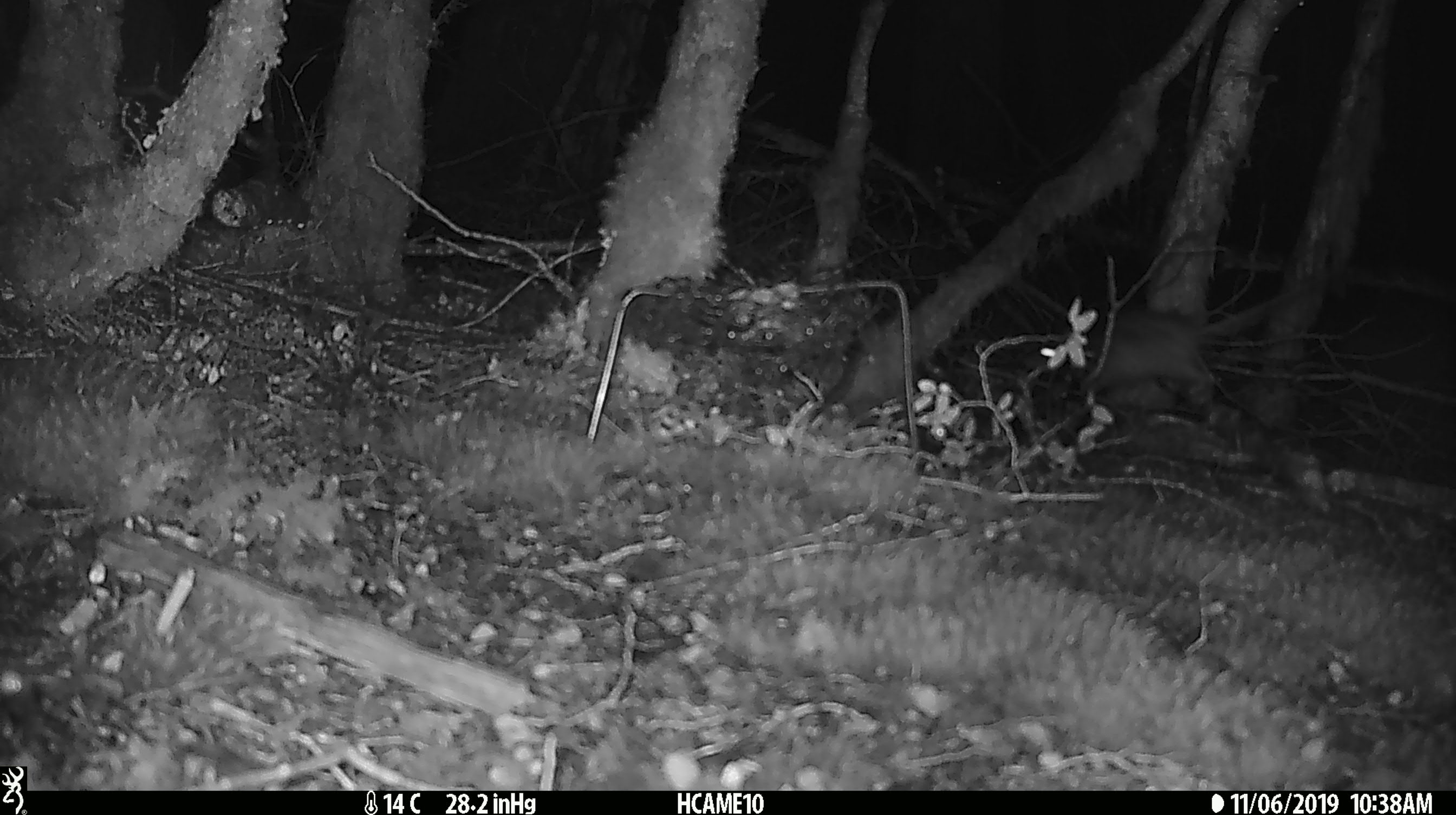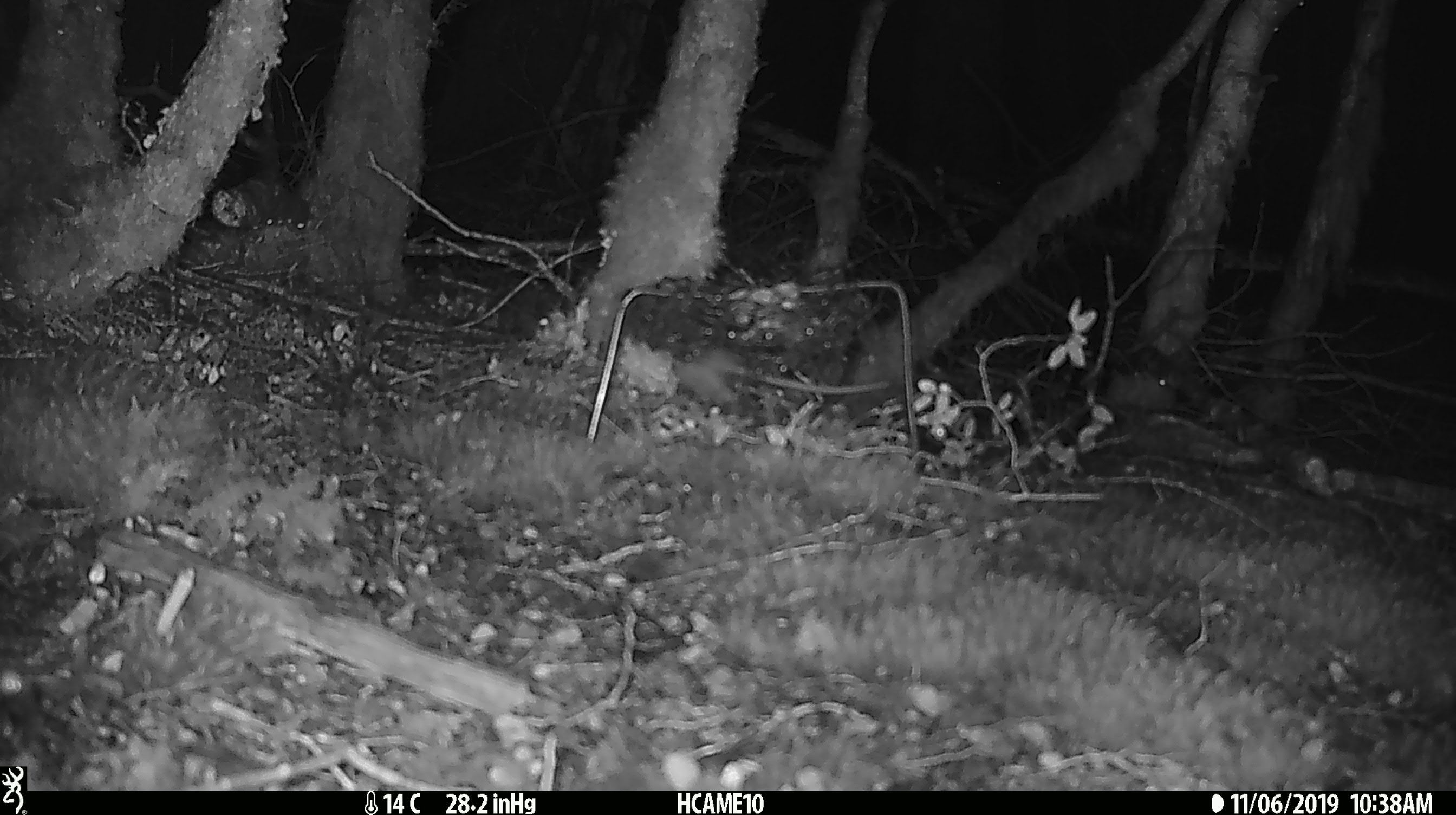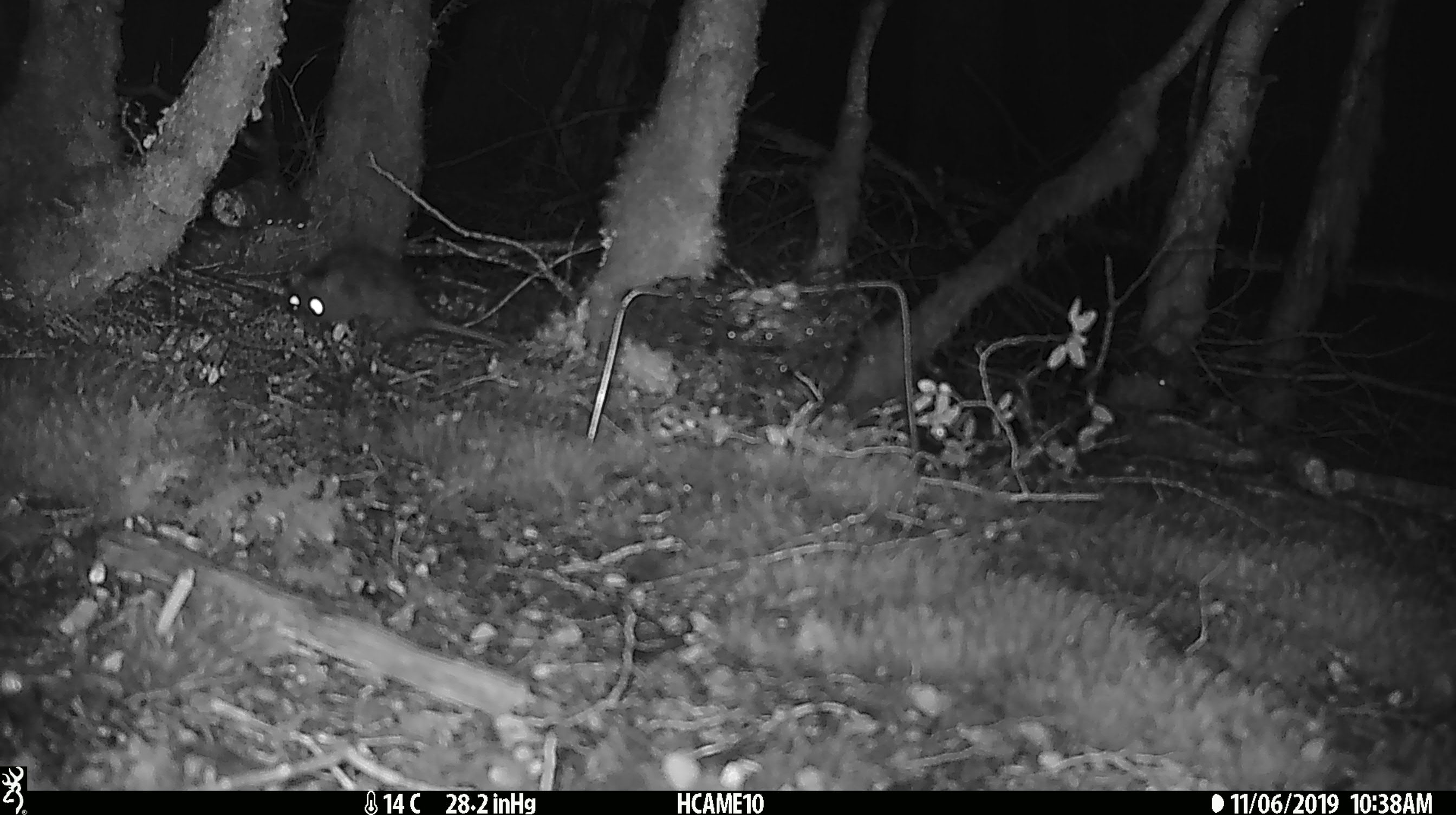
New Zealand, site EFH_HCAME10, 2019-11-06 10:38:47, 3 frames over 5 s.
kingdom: Animalia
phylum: Chordata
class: Mammalia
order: Rodentia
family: Muridae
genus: Rattus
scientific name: Rattus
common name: rat